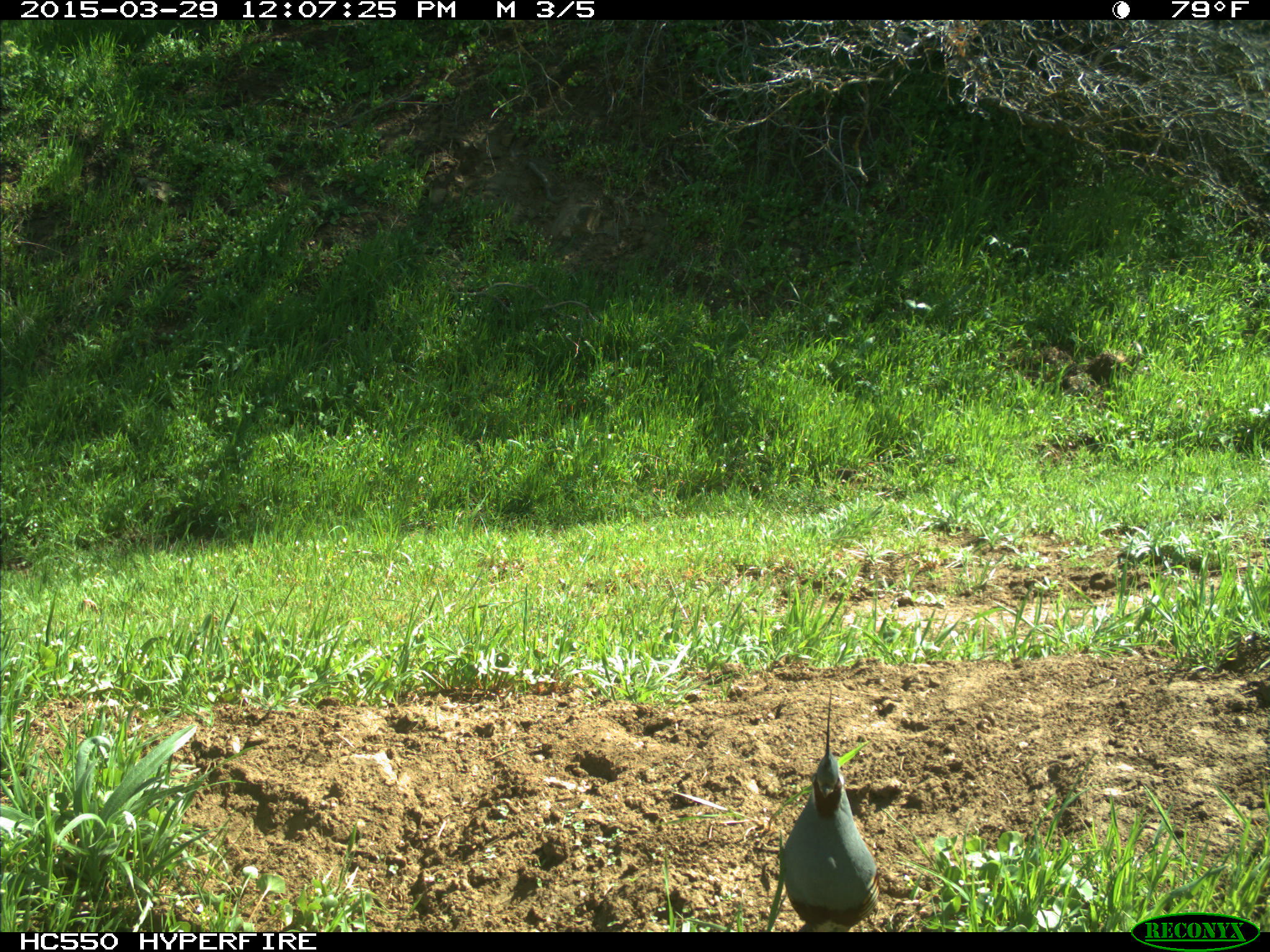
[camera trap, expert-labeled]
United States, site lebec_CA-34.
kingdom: Animalia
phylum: Chordata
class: Aves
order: Galliformes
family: Odontophoridae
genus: Callipepla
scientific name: Callipepla californica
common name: california quail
Callipepla californica (california quail).